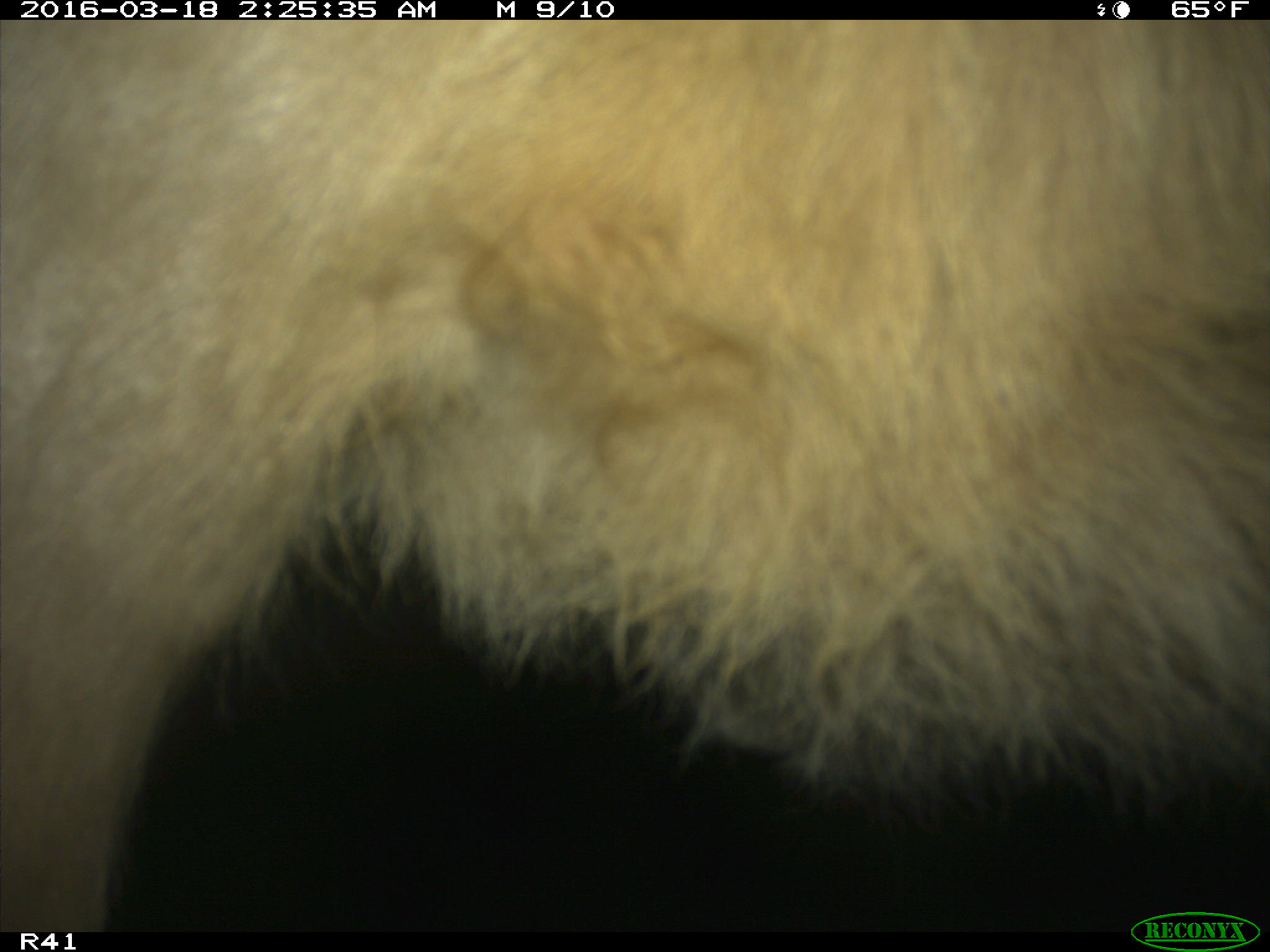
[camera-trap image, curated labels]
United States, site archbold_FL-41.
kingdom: Animalia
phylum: Chordata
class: Mammalia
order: Artiodactyla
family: Bovidae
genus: Bos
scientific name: Bos taurus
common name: domestic cow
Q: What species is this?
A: Bos taurus (domestic cow).